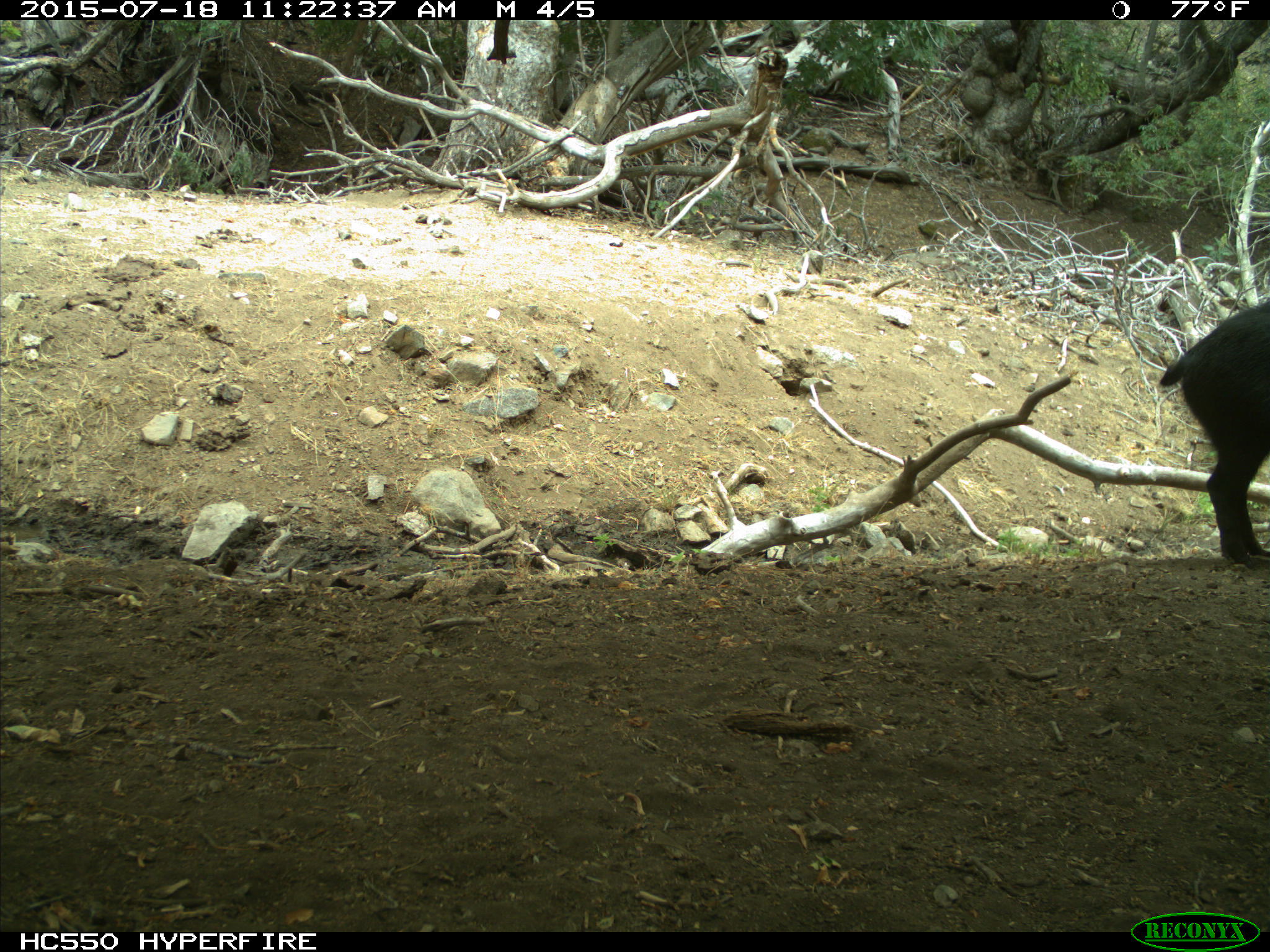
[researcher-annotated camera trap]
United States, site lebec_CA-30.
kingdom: Animalia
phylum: Chordata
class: Mammalia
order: Artiodactyla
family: Suidae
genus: Sus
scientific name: Sus scrofa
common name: wild boar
Sus scrofa (wild boar).